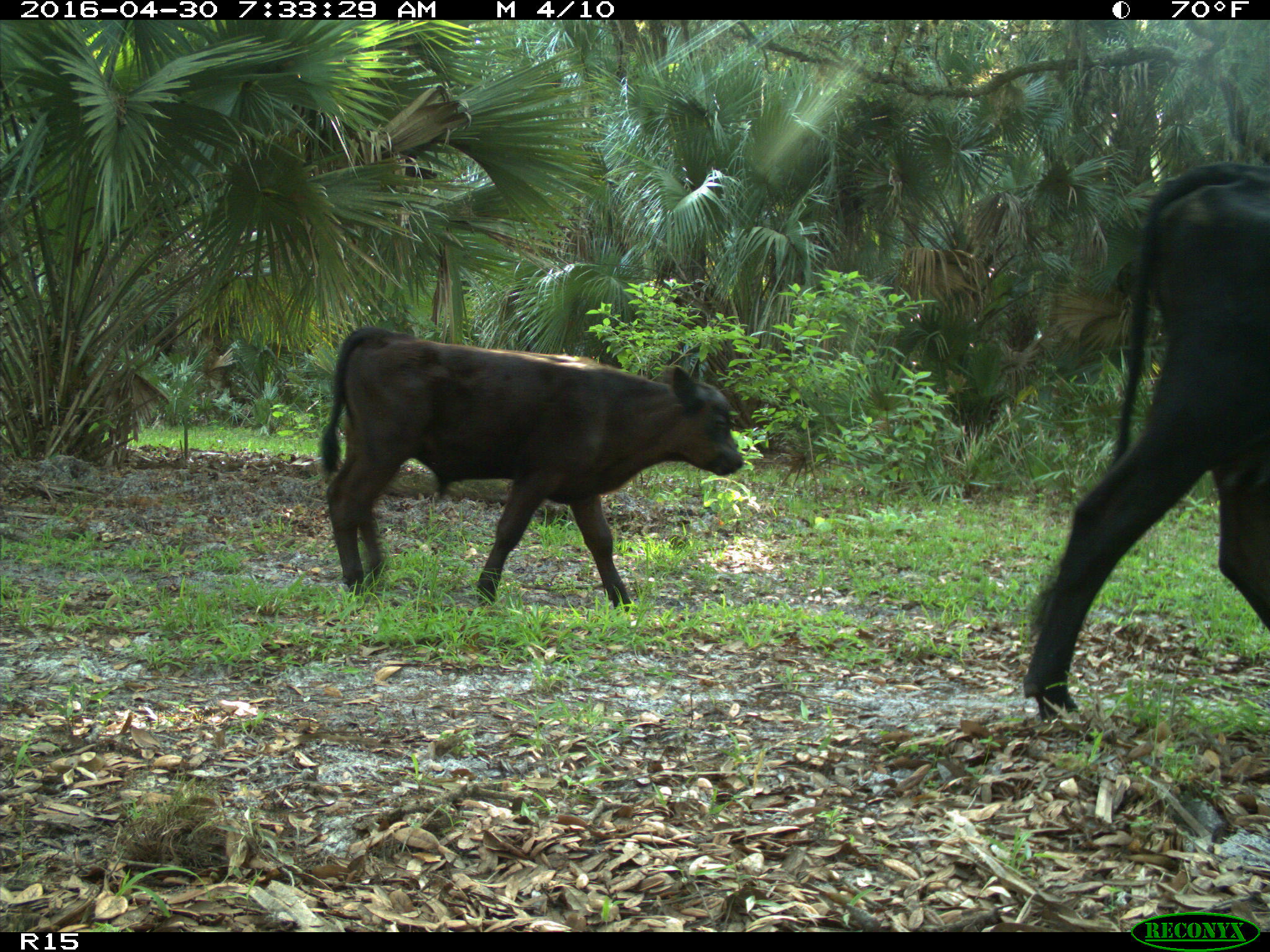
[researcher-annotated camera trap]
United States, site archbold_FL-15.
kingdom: Animalia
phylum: Chordata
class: Mammalia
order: Artiodactyla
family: Bovidae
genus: Bos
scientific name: Bos taurus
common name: domestic cow